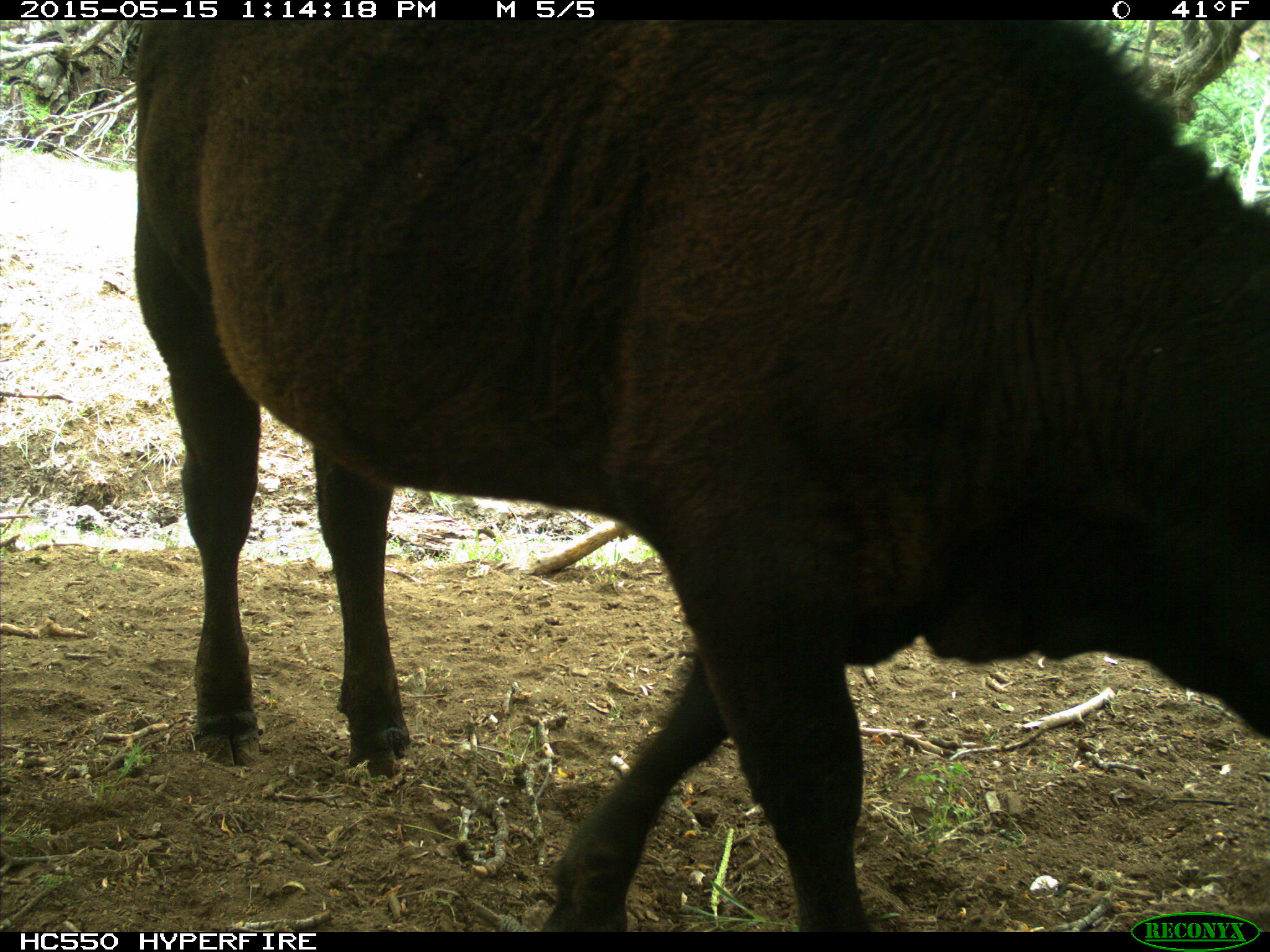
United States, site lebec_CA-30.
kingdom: Animalia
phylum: Chordata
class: Mammalia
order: Artiodactyla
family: Bovidae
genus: Bos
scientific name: Bos taurus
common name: domestic cow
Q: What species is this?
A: Bos taurus (domestic cow).